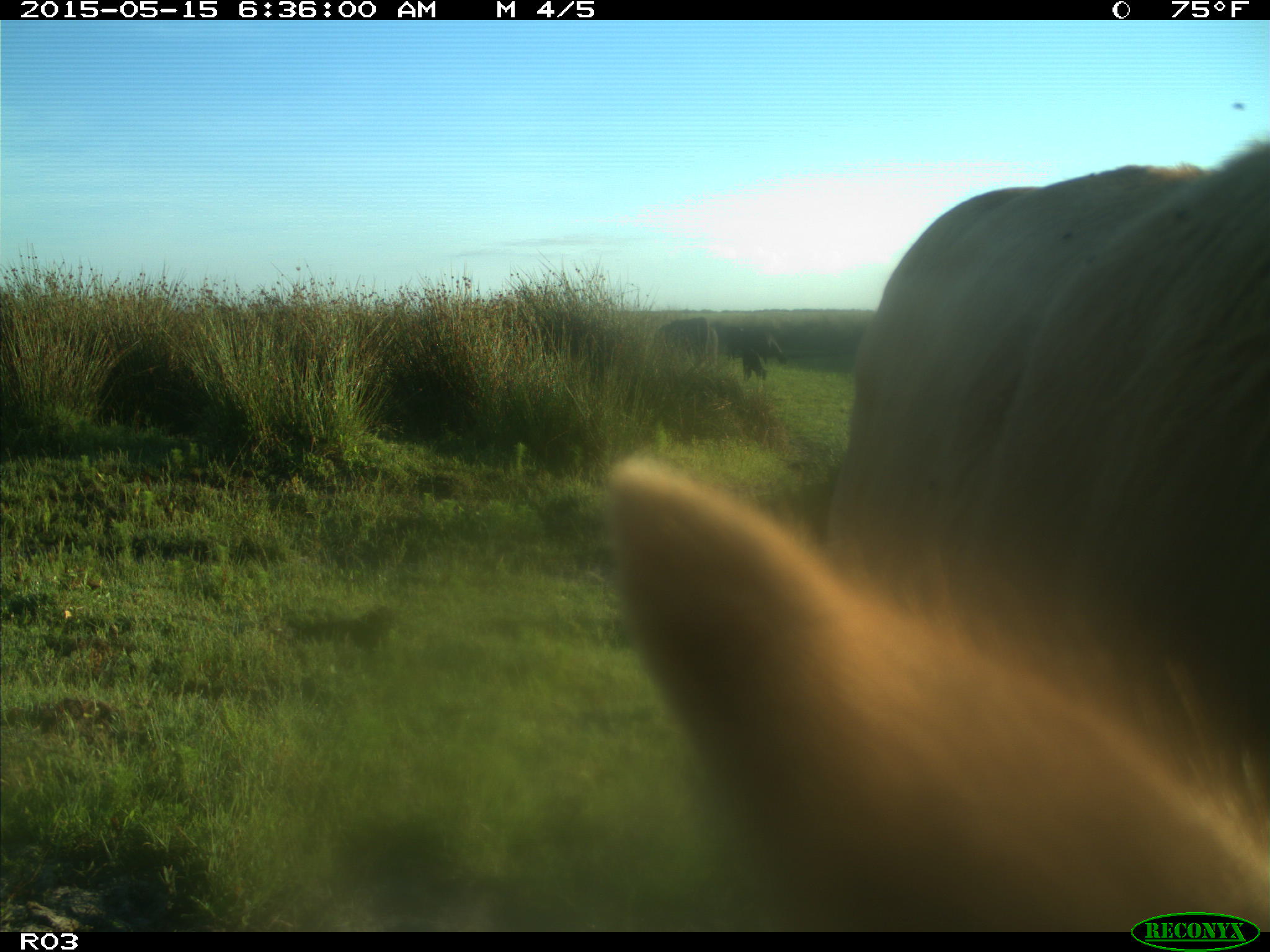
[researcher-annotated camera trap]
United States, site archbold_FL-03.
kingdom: Animalia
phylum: Chordata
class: Mammalia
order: Artiodactyla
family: Bovidae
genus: Bos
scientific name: Bos taurus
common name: domestic cow